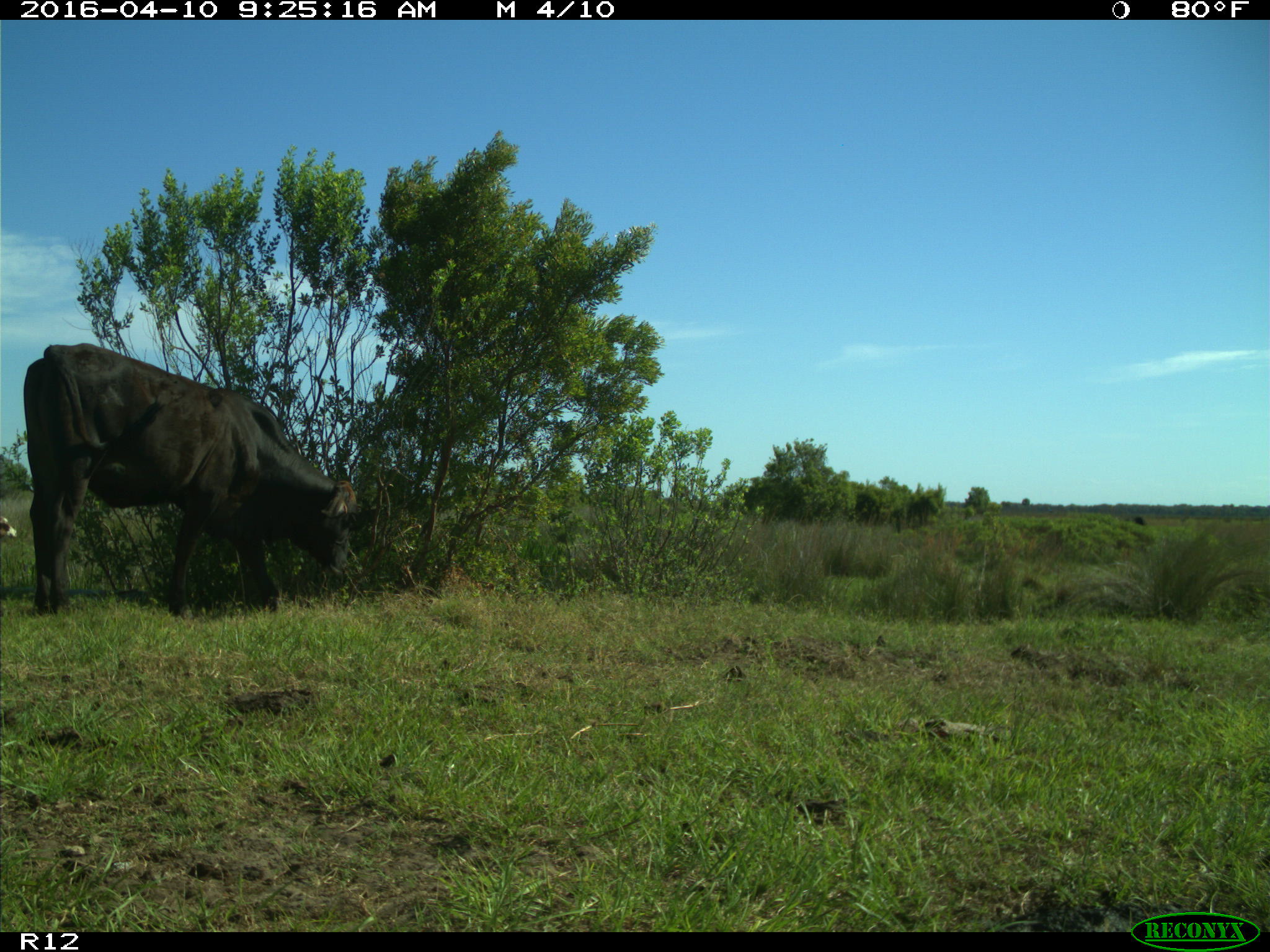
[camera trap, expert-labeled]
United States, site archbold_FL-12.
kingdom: Animalia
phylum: Chordata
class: Mammalia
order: Artiodactyla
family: Bovidae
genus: Bos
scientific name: Bos taurus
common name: domestic cow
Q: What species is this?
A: Bos taurus (domestic cow).